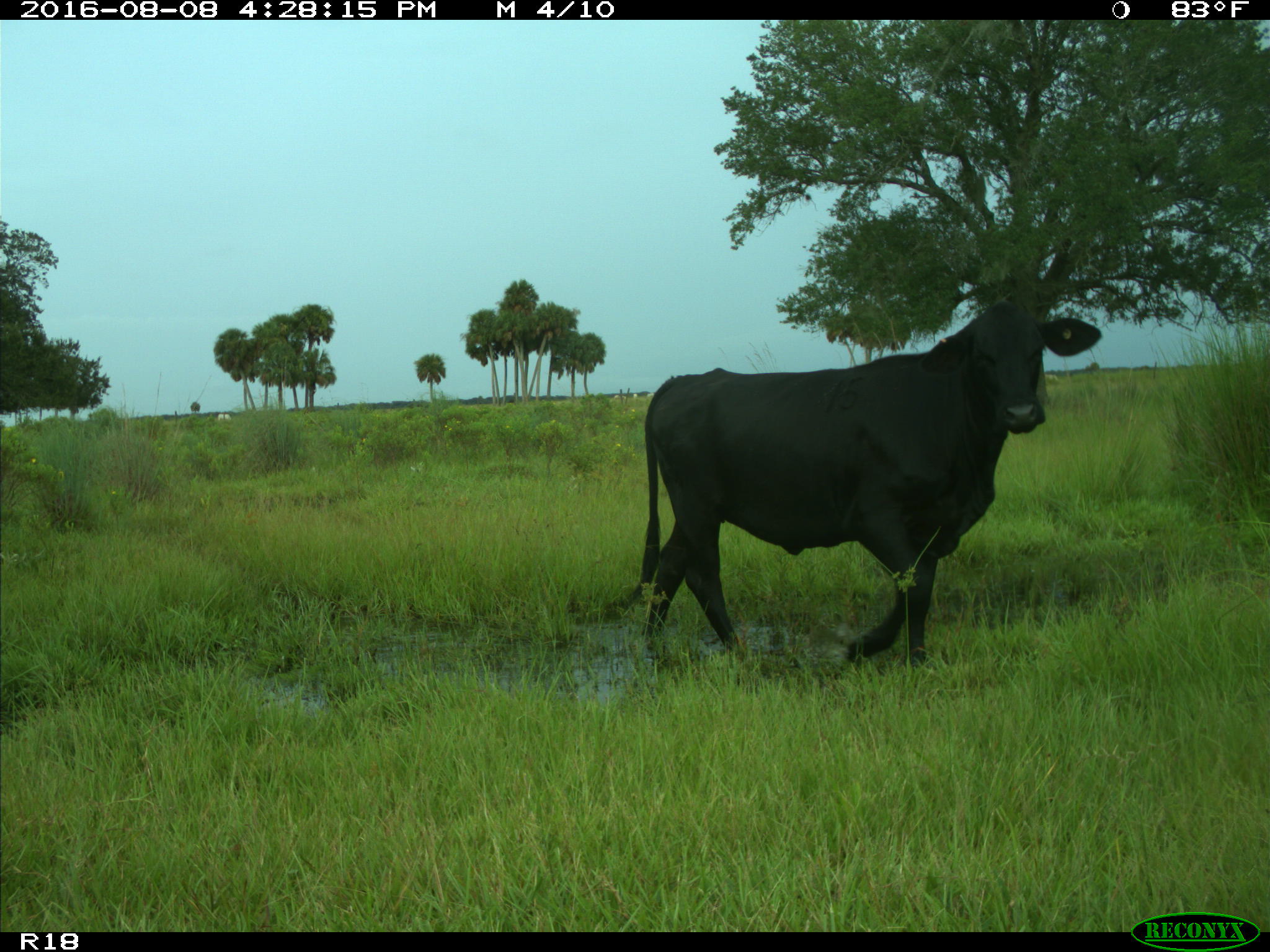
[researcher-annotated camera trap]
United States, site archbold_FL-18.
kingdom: Animalia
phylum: Chordata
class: Mammalia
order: Artiodactyla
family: Bovidae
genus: Bos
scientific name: Bos taurus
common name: domestic cow